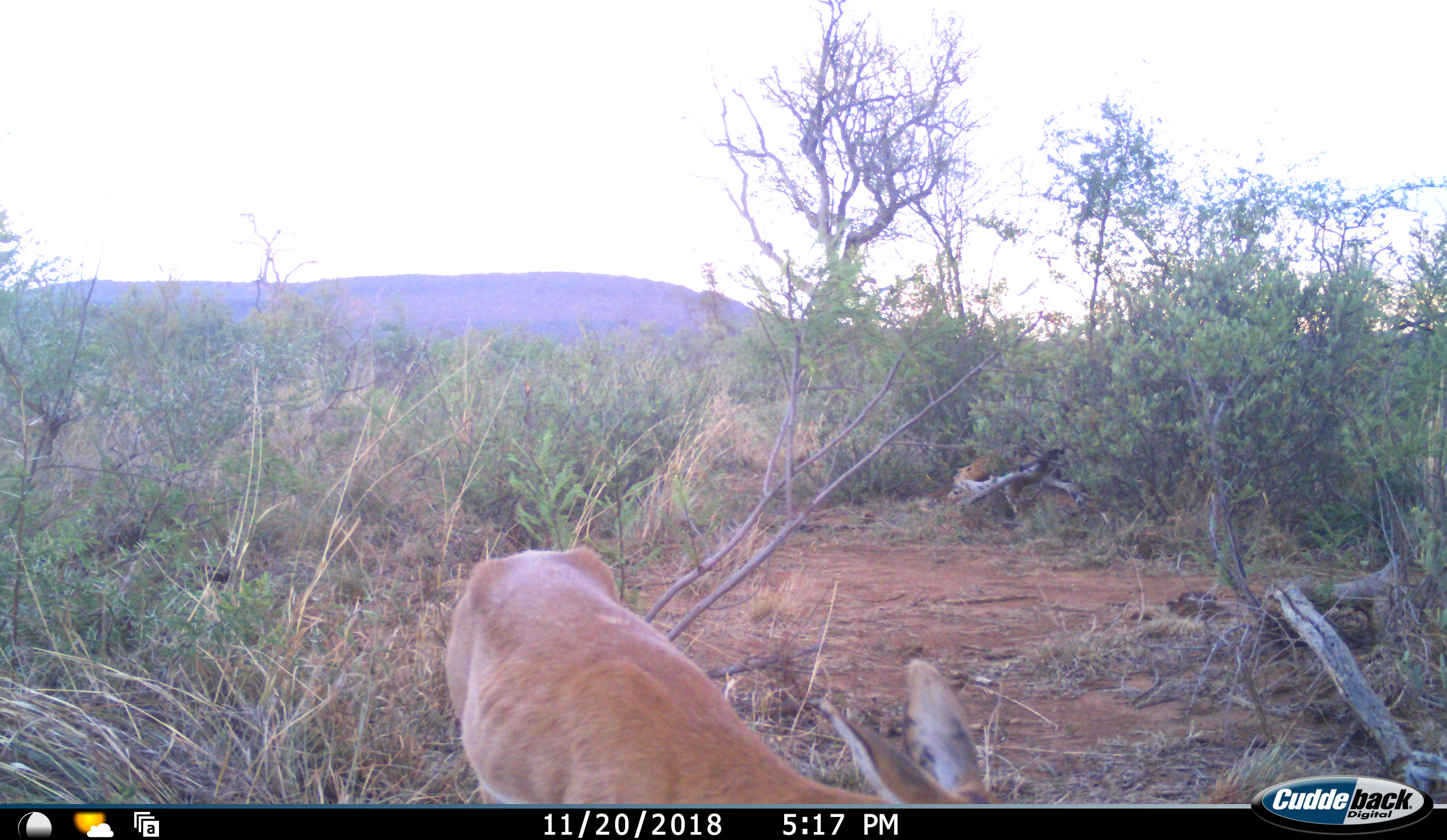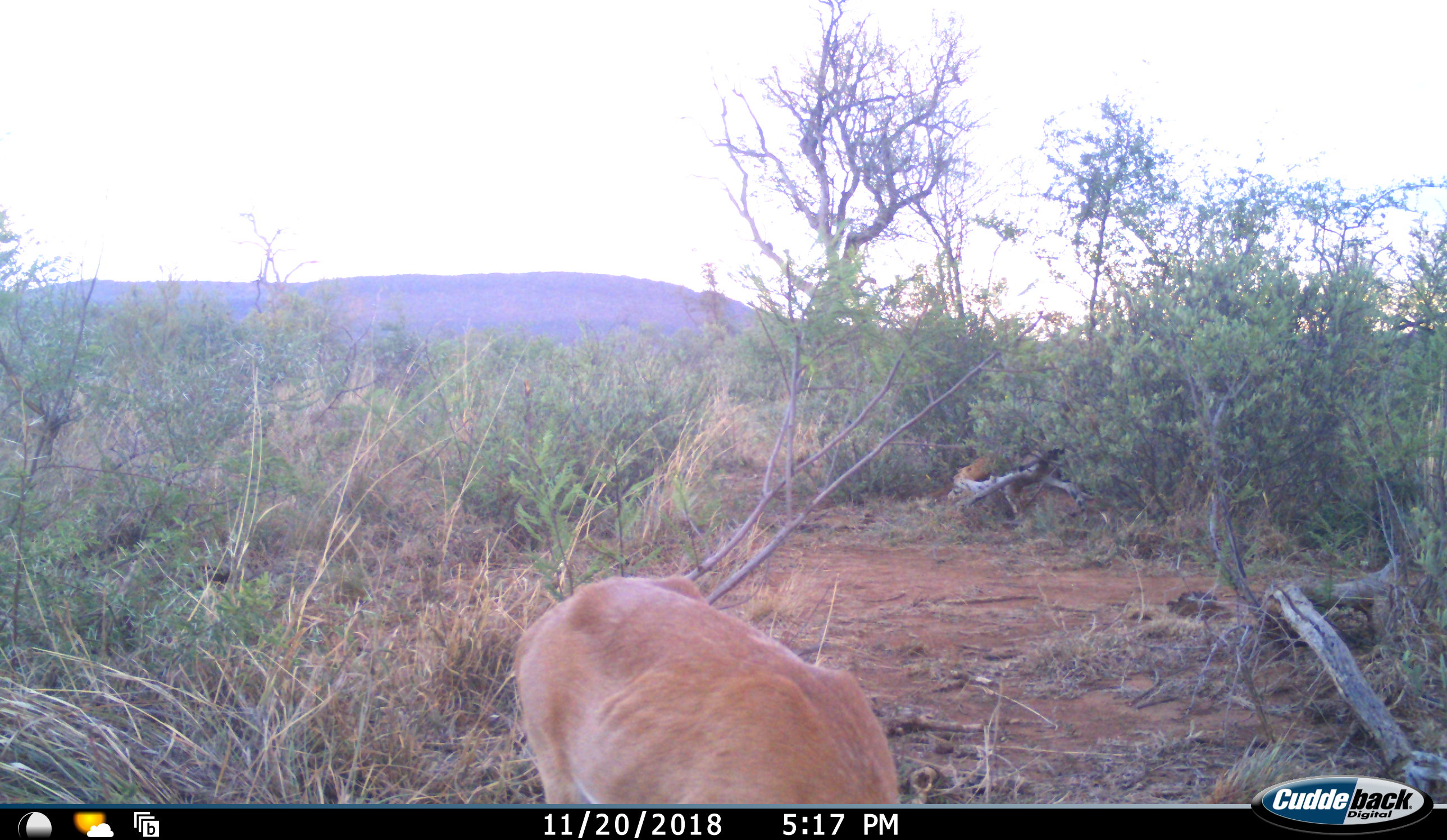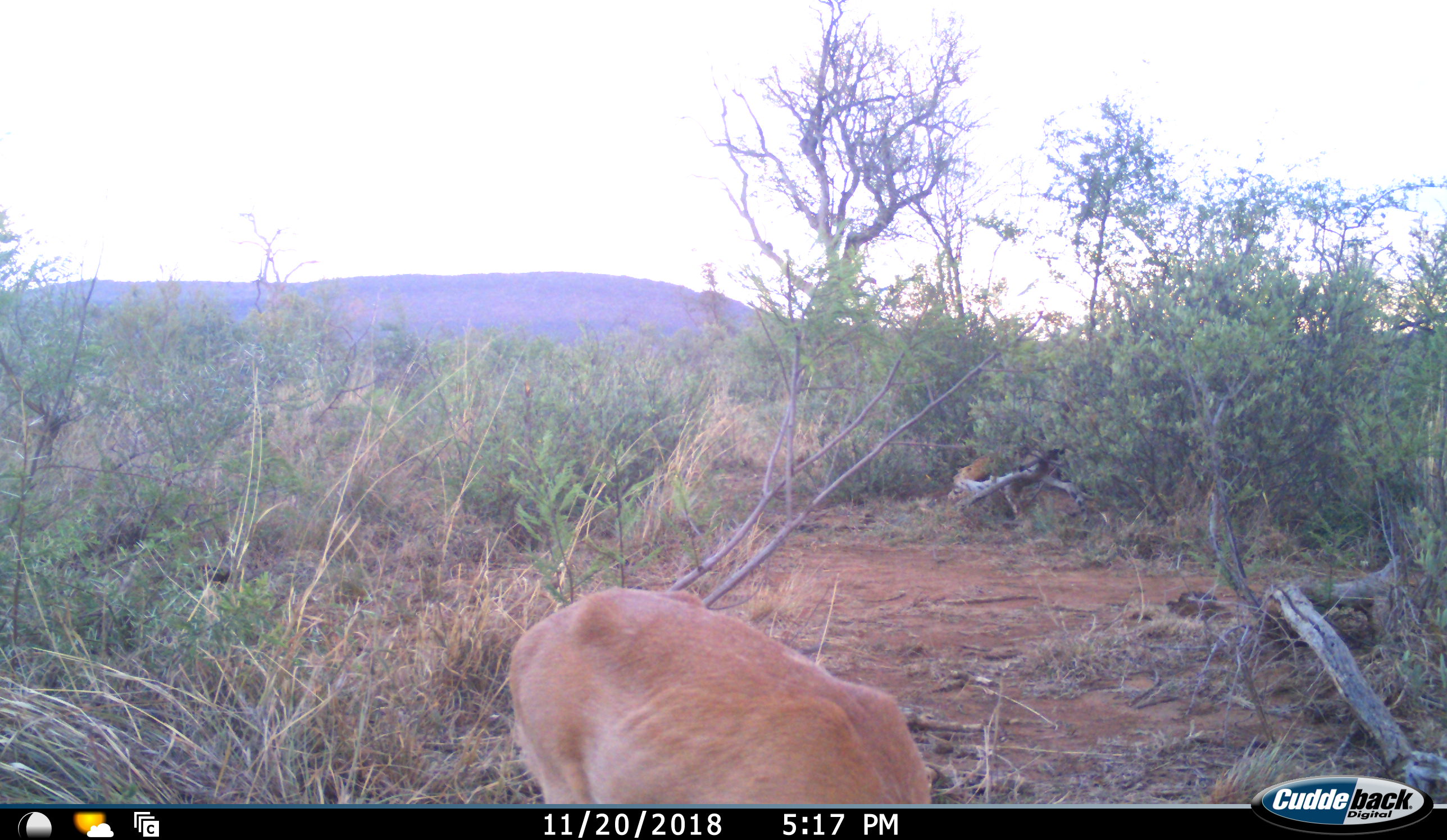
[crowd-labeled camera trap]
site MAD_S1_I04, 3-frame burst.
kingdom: Animalia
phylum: Chordata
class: Mammalia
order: Artiodactyla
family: Bovidae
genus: Aepyceros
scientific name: Aepyceros melampus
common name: impala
Impala (Aepyceros melampus), count 1. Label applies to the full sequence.